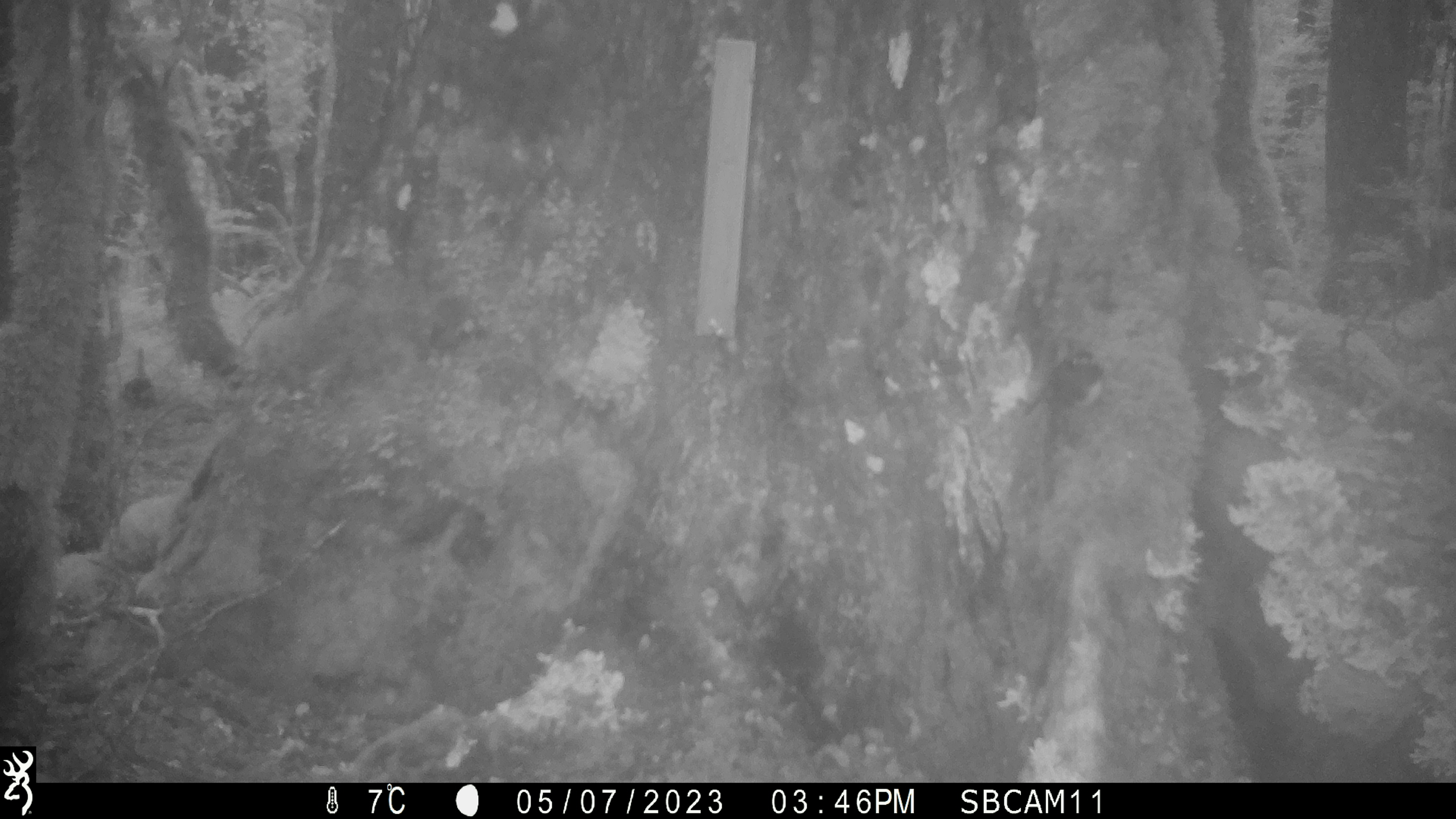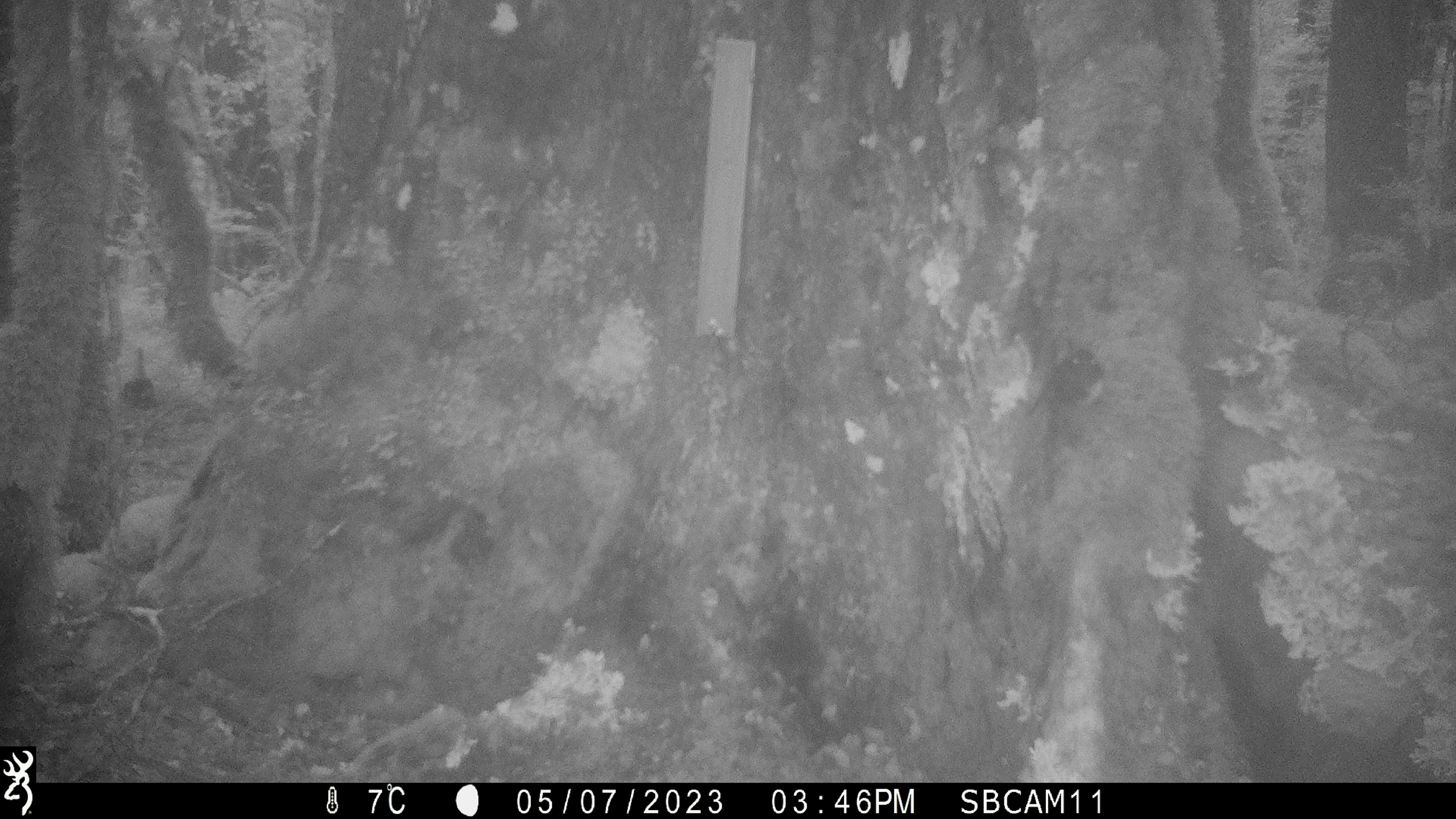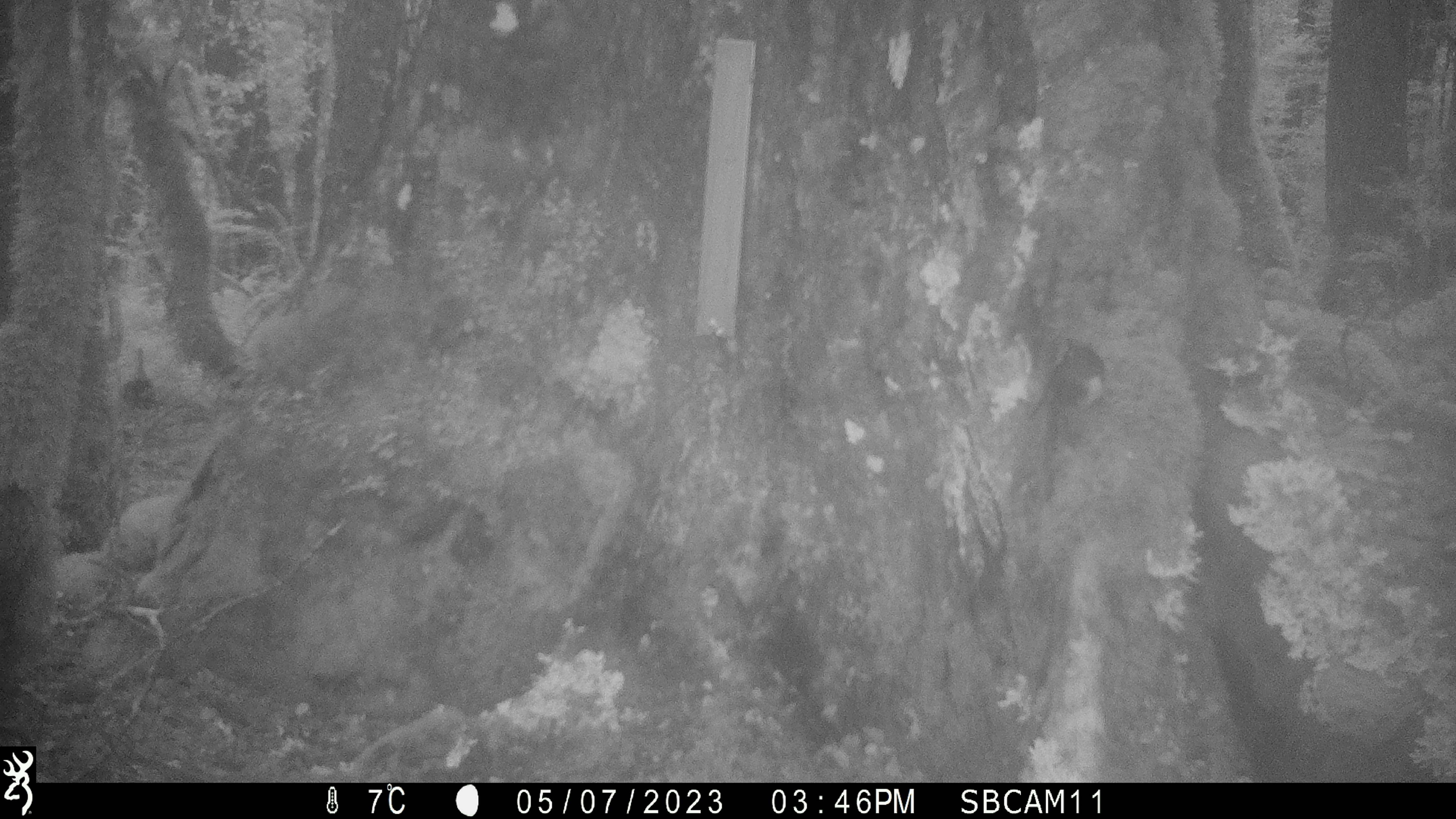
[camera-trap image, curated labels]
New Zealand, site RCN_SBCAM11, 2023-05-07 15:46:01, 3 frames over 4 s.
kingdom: Animalia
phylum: Chordata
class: Aves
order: Passeriformes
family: Petroicidae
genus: Petroica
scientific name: Petroica australis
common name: new zealand robin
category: robin